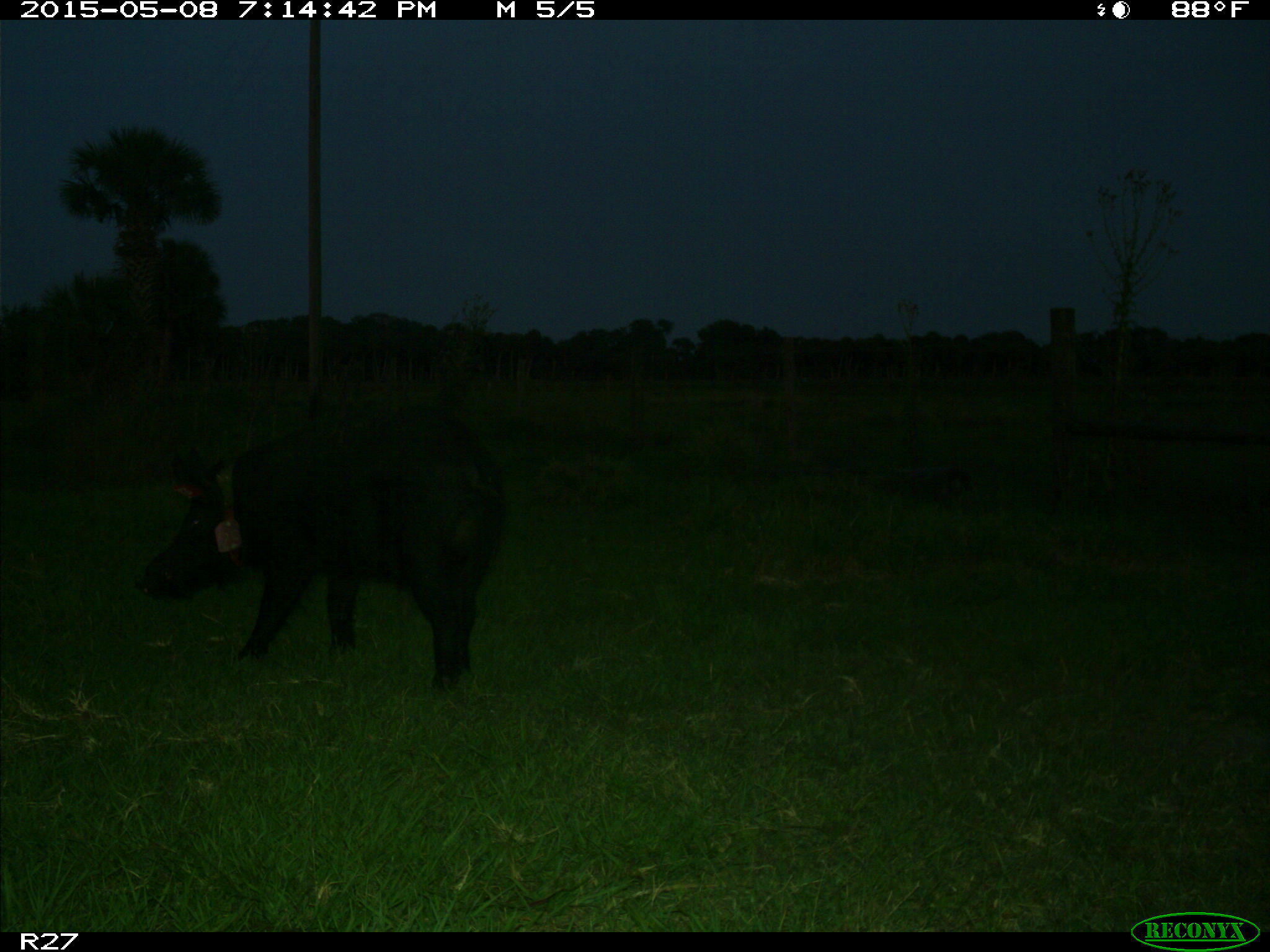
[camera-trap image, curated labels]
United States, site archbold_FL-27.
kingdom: Animalia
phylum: Chordata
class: Mammalia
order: Artiodactyla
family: Suidae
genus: Sus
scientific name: Sus scrofa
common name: wild boar